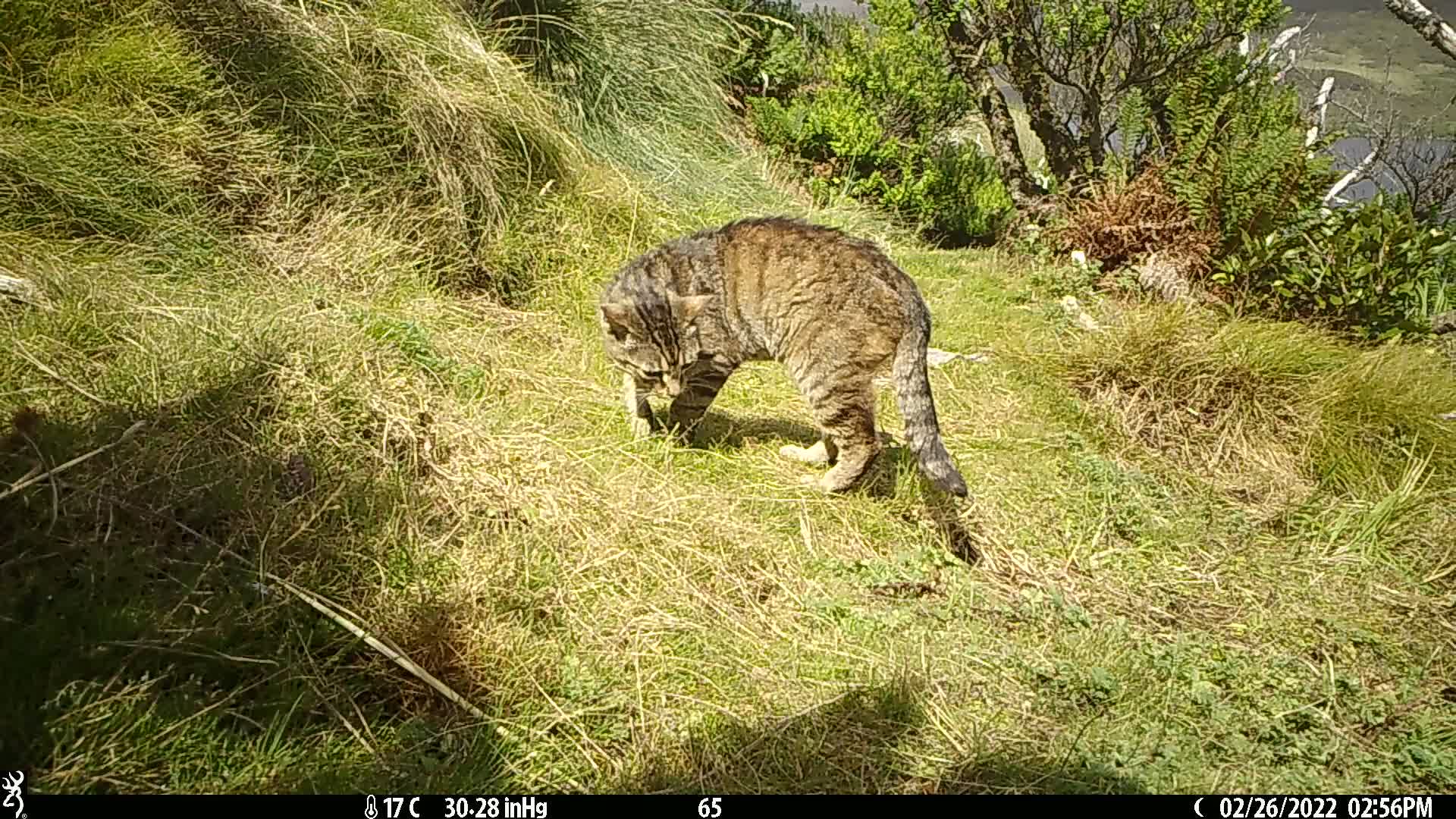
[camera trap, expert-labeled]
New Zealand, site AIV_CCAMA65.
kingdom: Animalia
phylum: Chordata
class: Mammalia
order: Carnivora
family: Felidae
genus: Felis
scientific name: Felis catus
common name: domestic cat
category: cat